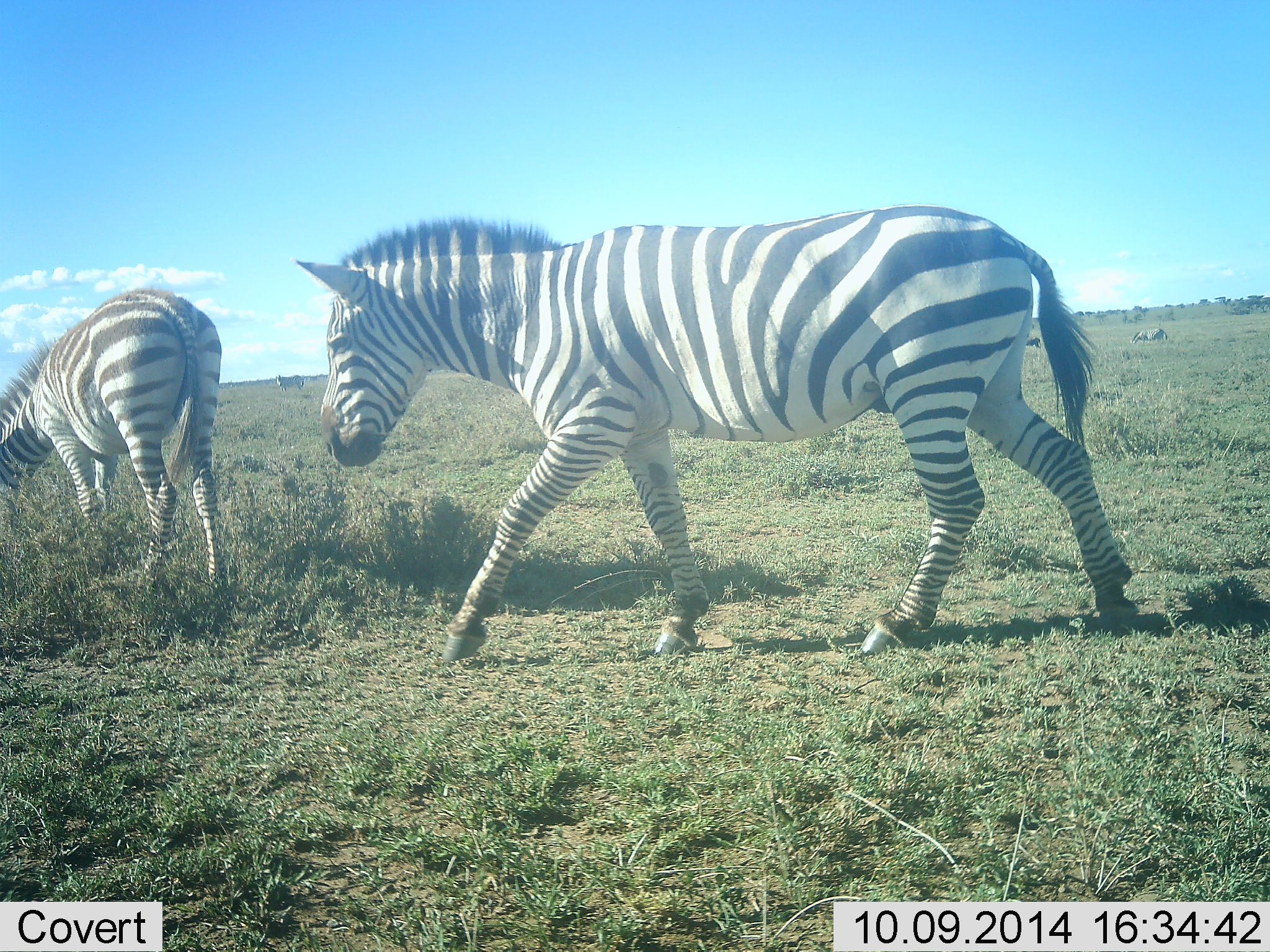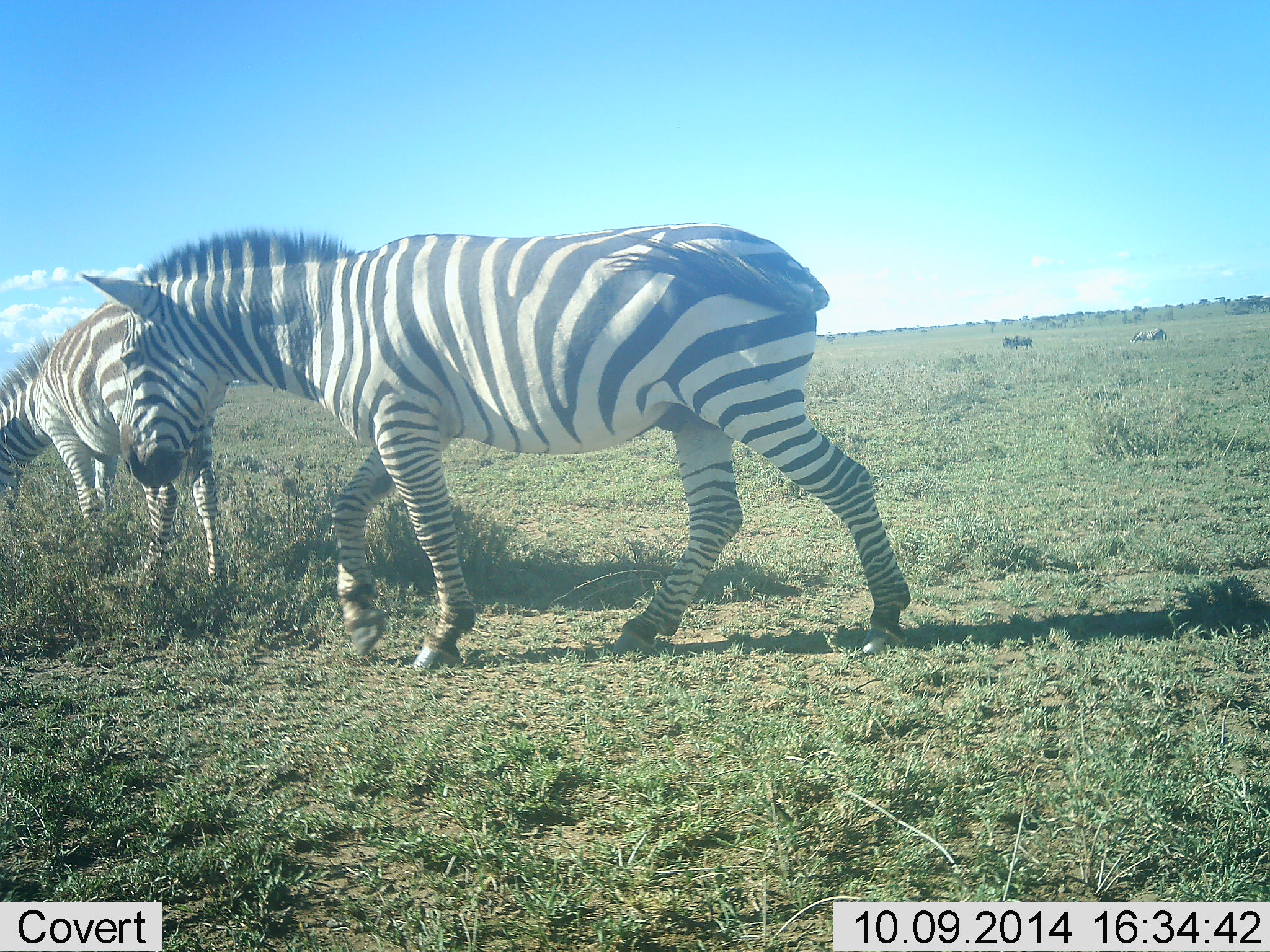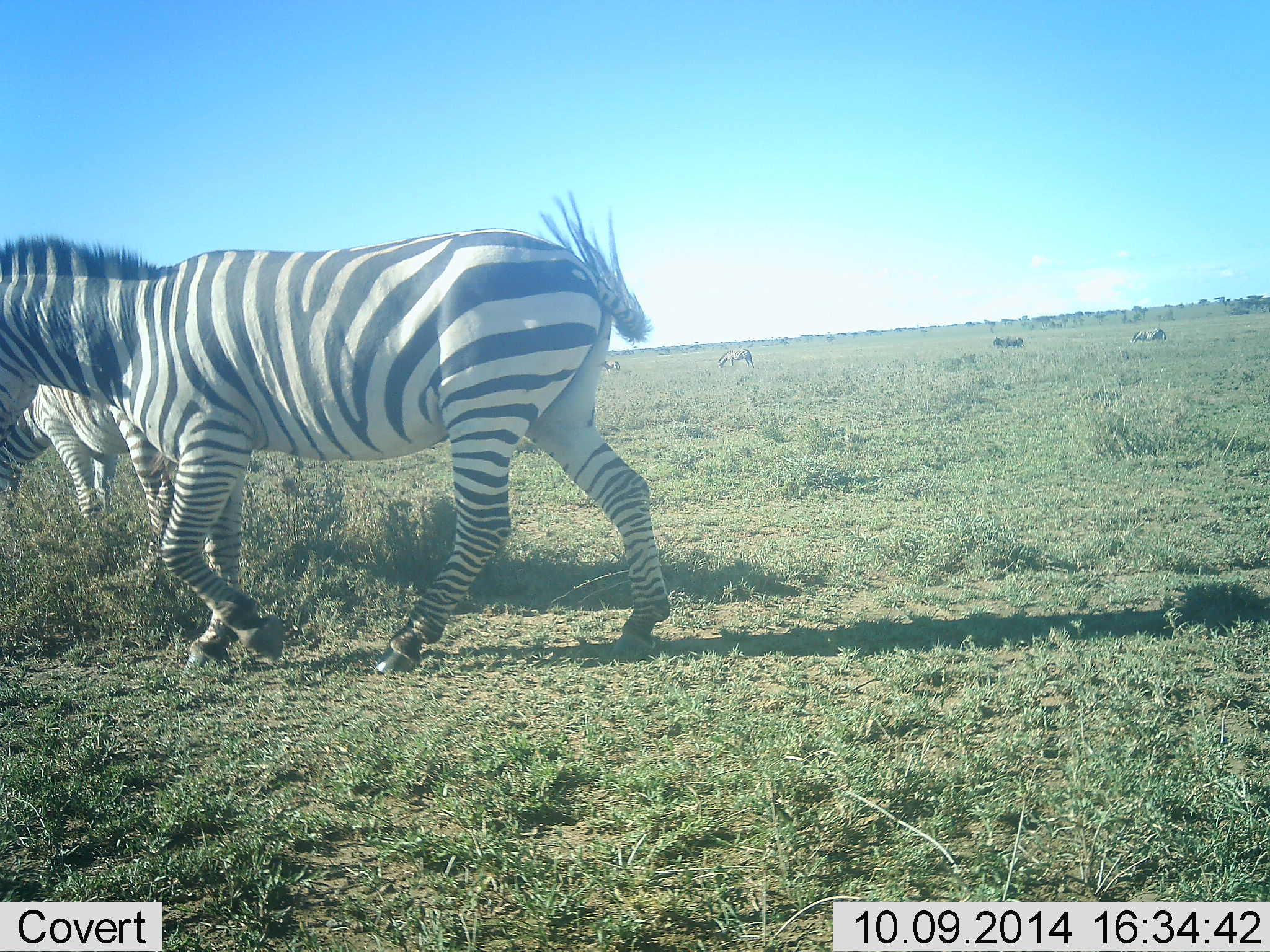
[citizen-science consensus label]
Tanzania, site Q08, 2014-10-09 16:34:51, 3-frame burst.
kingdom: Animalia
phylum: Chordata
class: Mammalia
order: Perissodactyla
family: Equidae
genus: Equus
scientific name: Equus quagga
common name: plains zebra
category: zebra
Zebra (plains zebra) (Equus quagga), count 3. Behavior (volunteer vote fractions): standing 27%, resting 0%, moving 82%, interacting 0%. Young present (vote fraction): 0%. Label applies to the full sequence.